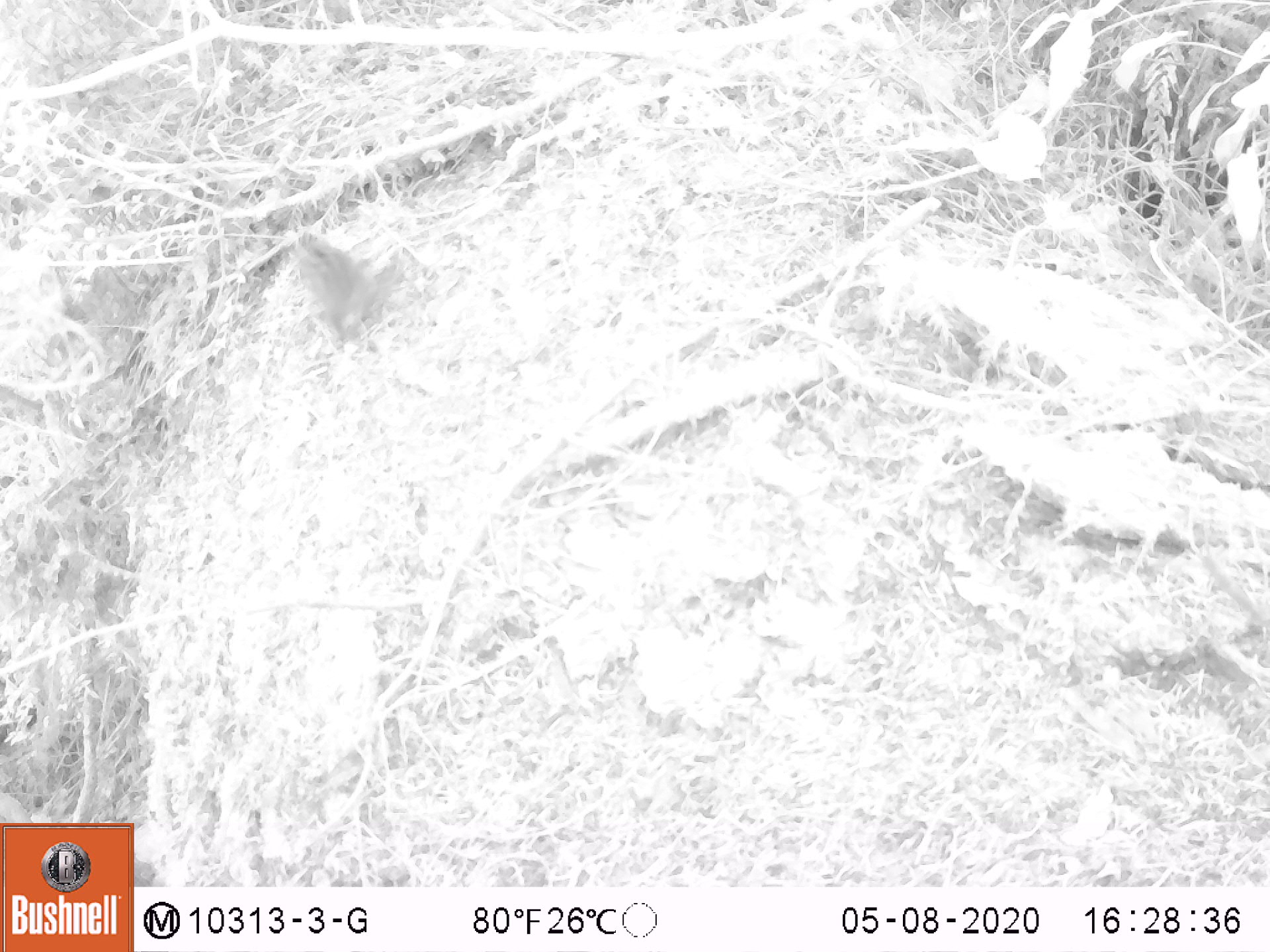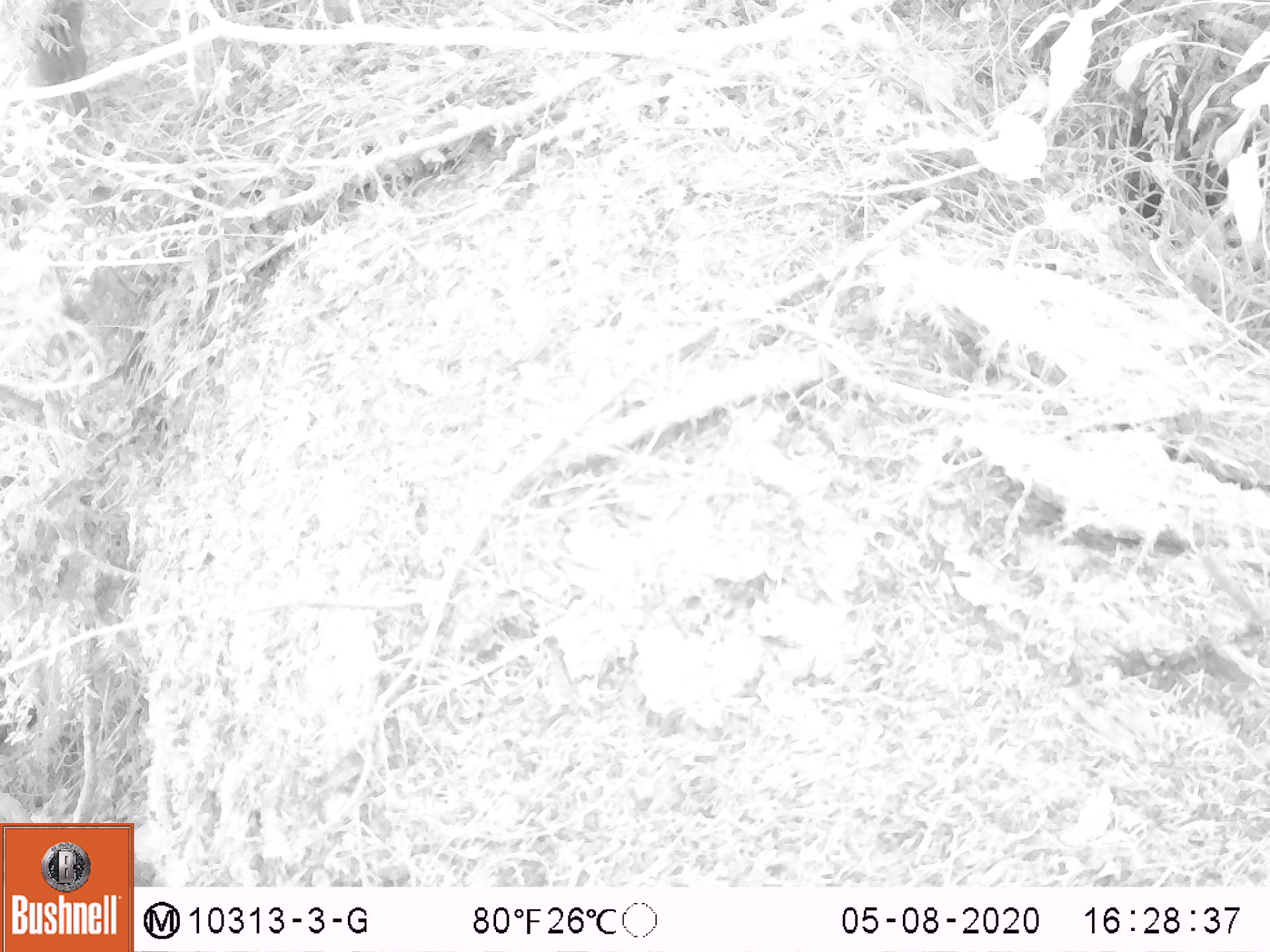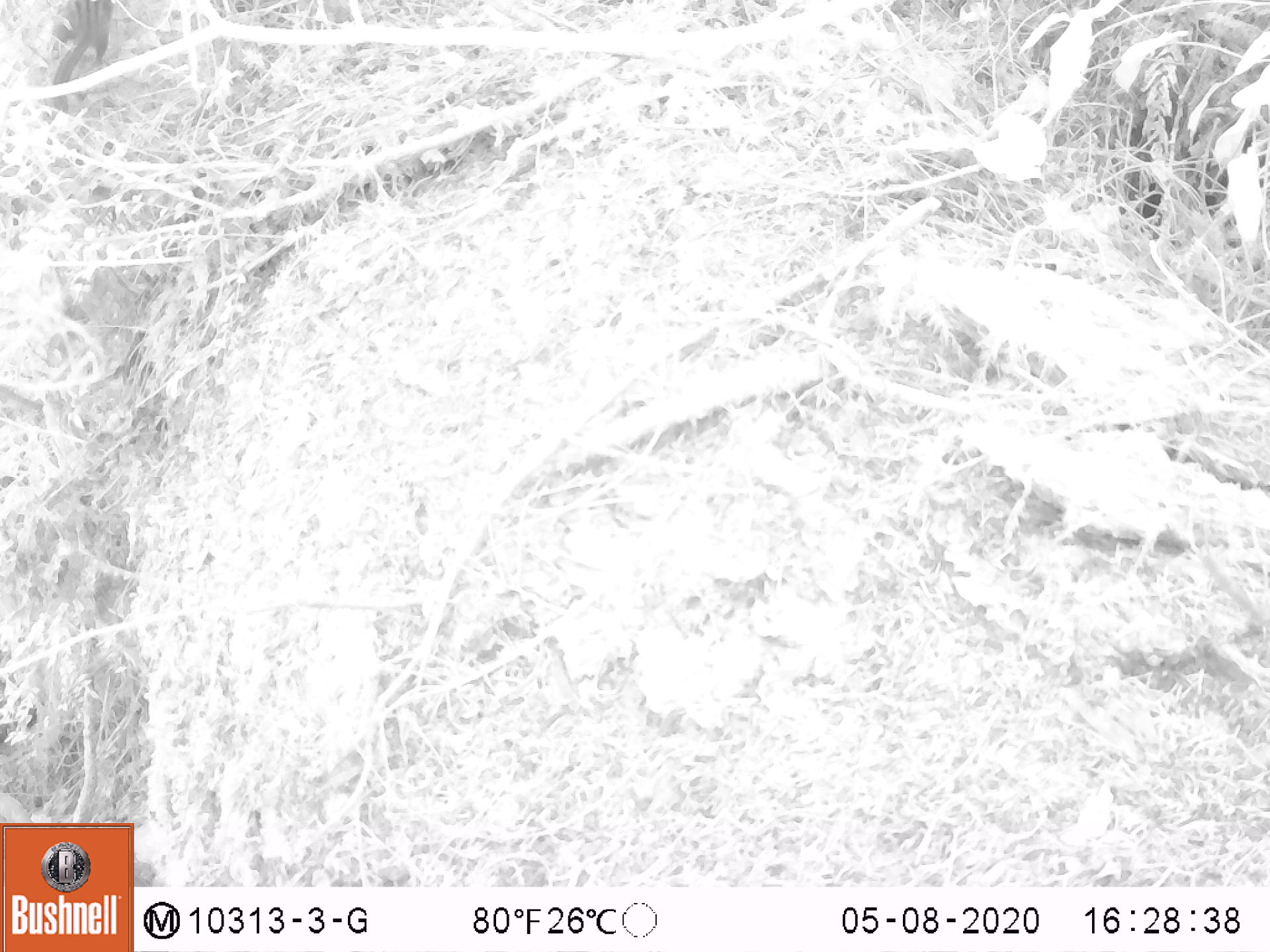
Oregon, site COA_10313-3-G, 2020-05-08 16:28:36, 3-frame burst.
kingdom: Animalia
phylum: Chordata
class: Mammalia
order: Rodentia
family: Sciuridae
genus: Neotamias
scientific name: Neotamias townsendii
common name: townsend's chipmunk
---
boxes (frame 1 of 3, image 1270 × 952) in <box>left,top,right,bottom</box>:
townsend's chipmunk: <box>290,228,409,355</box>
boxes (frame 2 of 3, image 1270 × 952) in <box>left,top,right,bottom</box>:
townsend's chipmunk: <box>32,1,94,140</box>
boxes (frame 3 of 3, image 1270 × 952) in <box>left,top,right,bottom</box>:
townsend's chipmunk: <box>48,4,115,111</box>